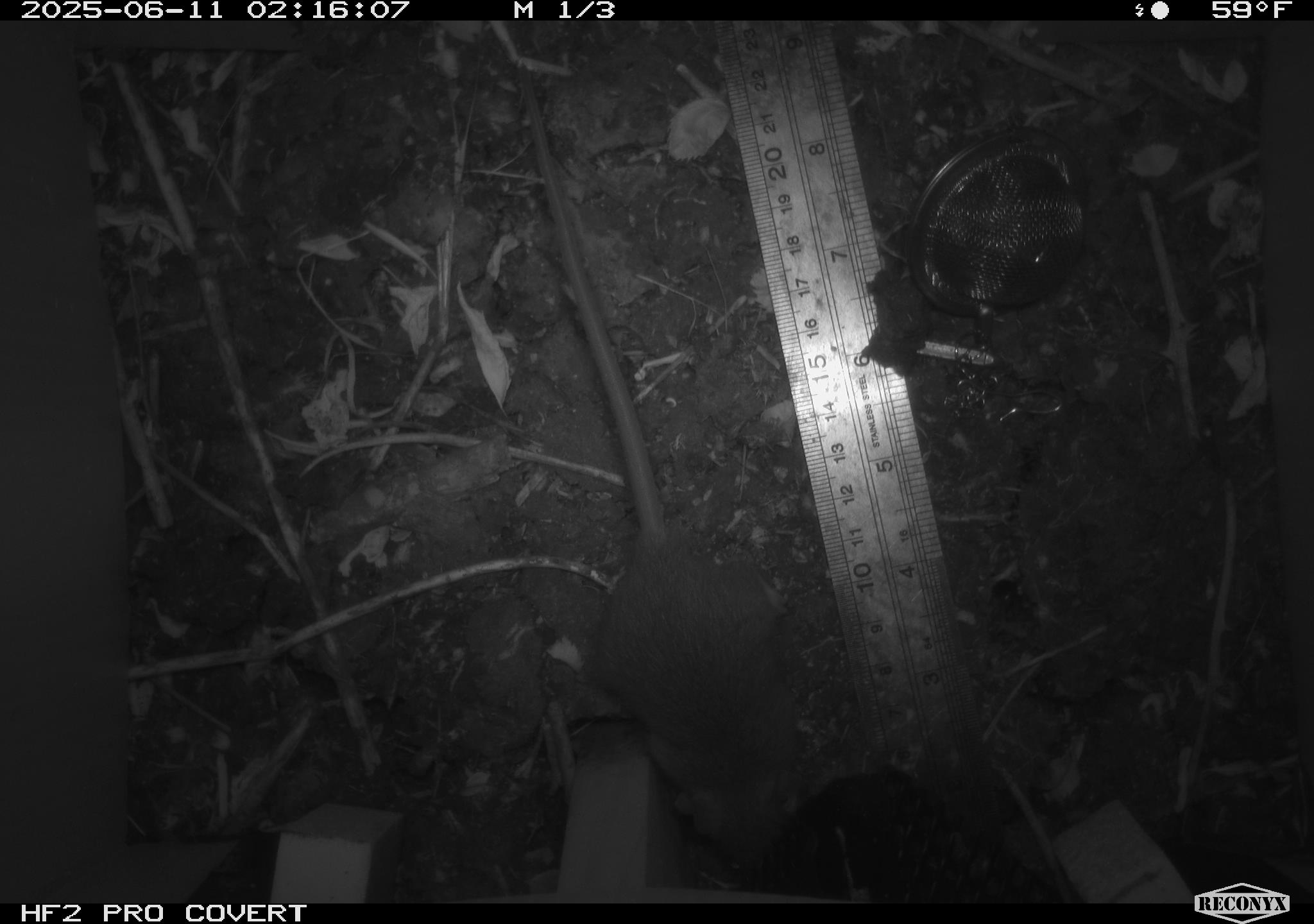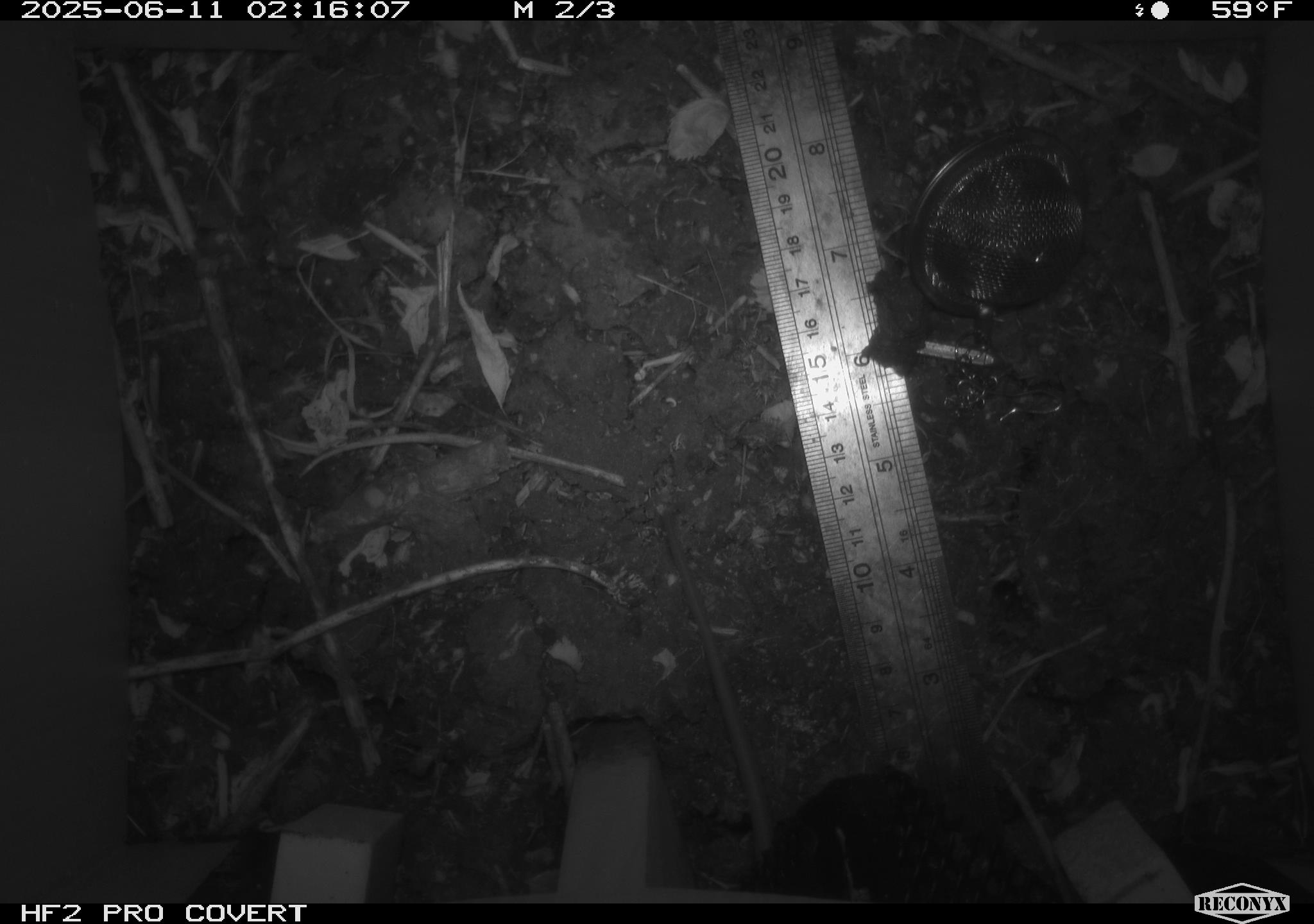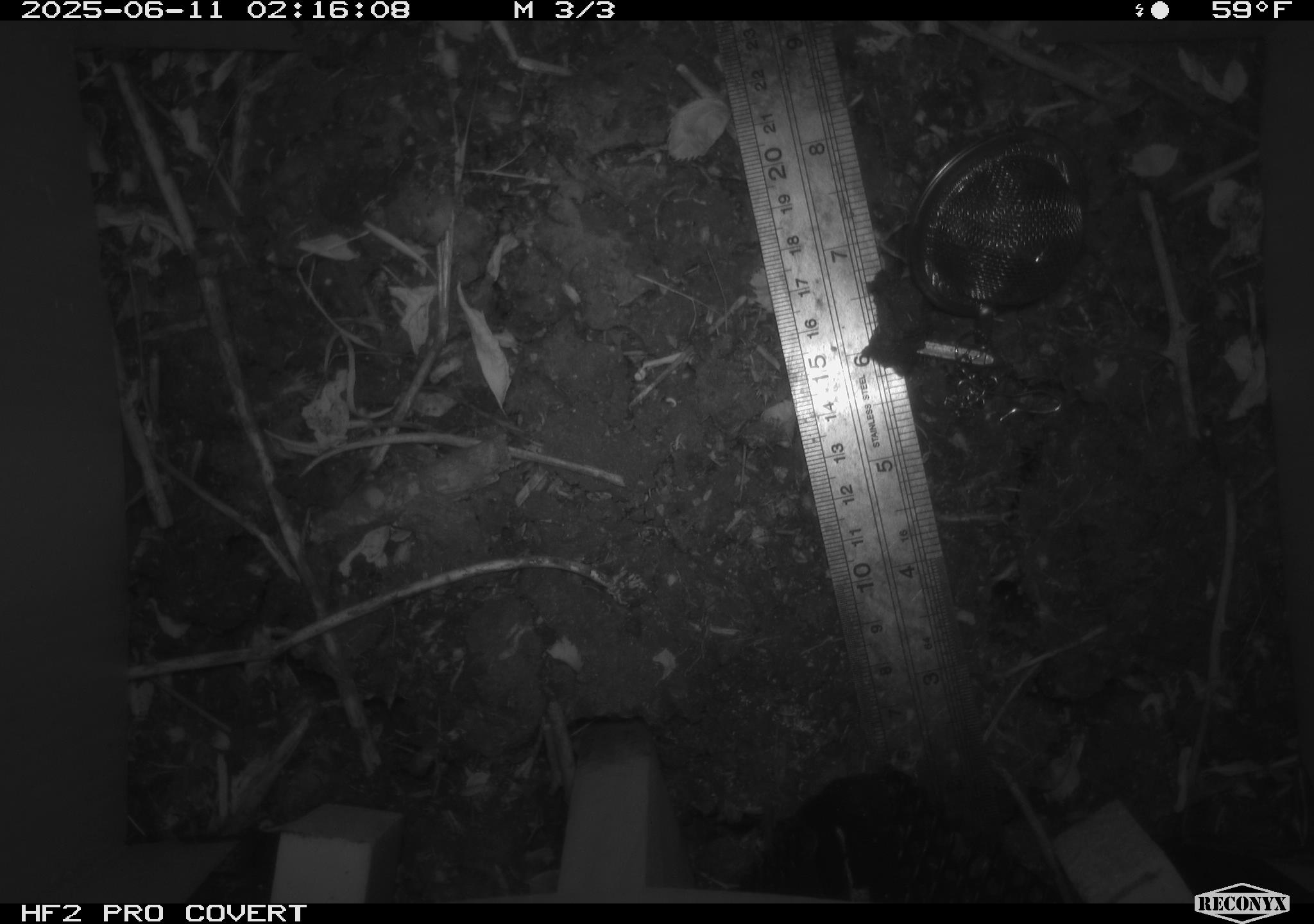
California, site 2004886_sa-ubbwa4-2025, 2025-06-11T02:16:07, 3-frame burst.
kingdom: Animalia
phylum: Chordata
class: Mammalia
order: Rodentia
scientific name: Rodentia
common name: rodent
Rodent (Rodentia).